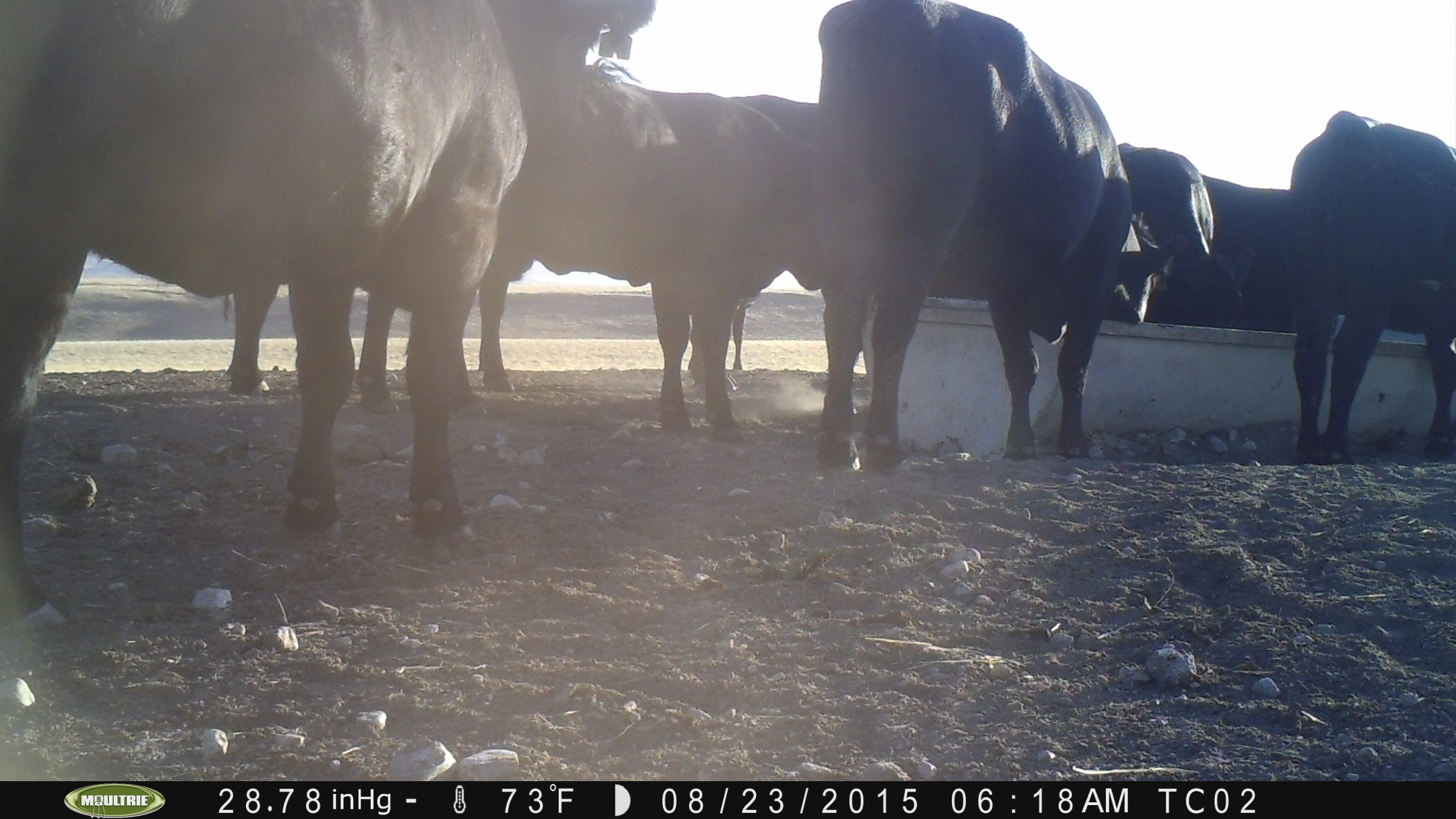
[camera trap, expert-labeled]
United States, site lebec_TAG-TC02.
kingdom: Animalia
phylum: Chordata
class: Mammalia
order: Artiodactyla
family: Bovidae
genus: Bos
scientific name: Bos taurus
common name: domestic cow